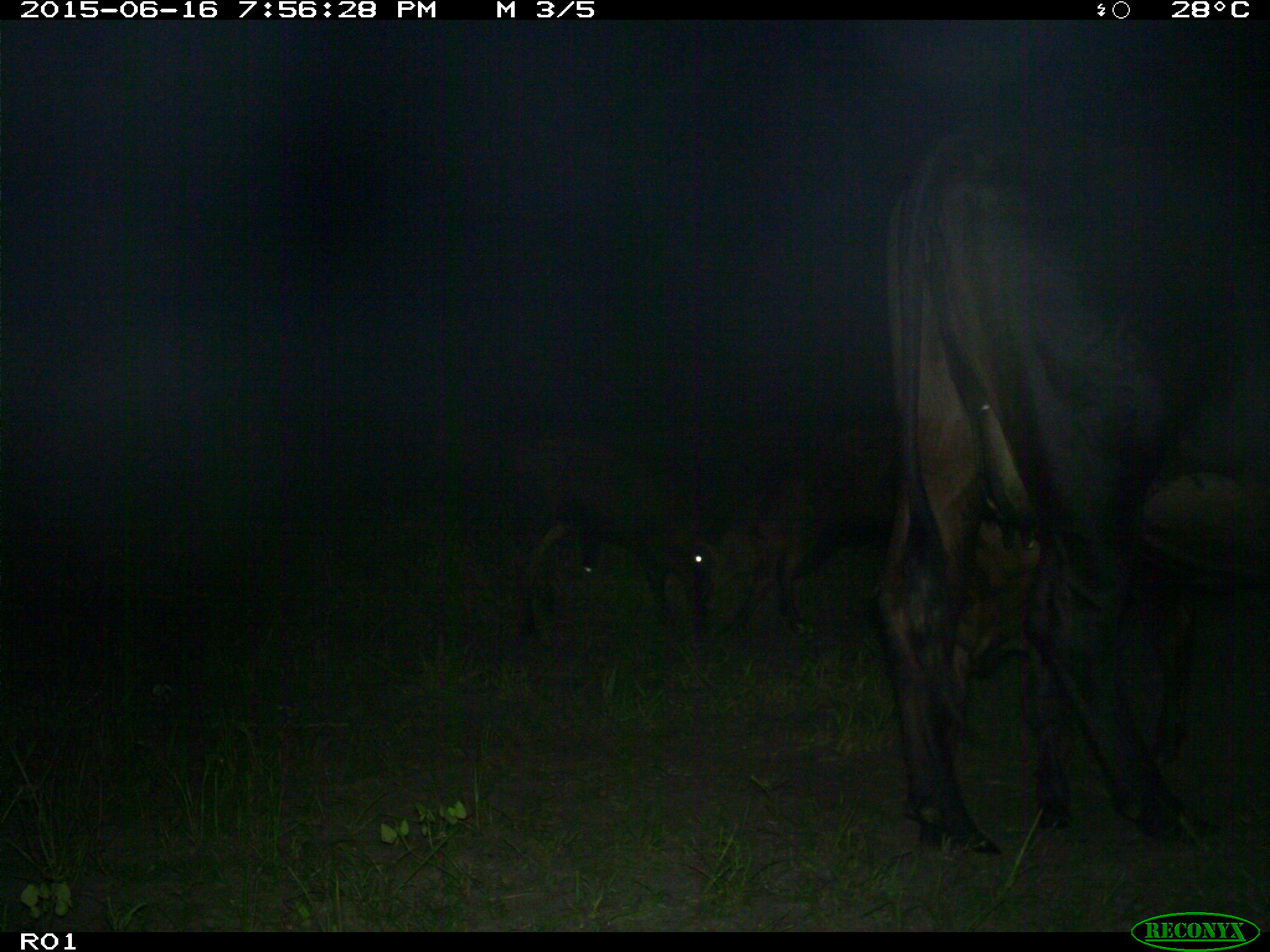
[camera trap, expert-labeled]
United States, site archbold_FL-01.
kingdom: Animalia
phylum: Chordata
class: Mammalia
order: Artiodactyla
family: Bovidae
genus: Bos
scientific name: Bos taurus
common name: domestic cow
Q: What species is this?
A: Bos taurus (domestic cow).